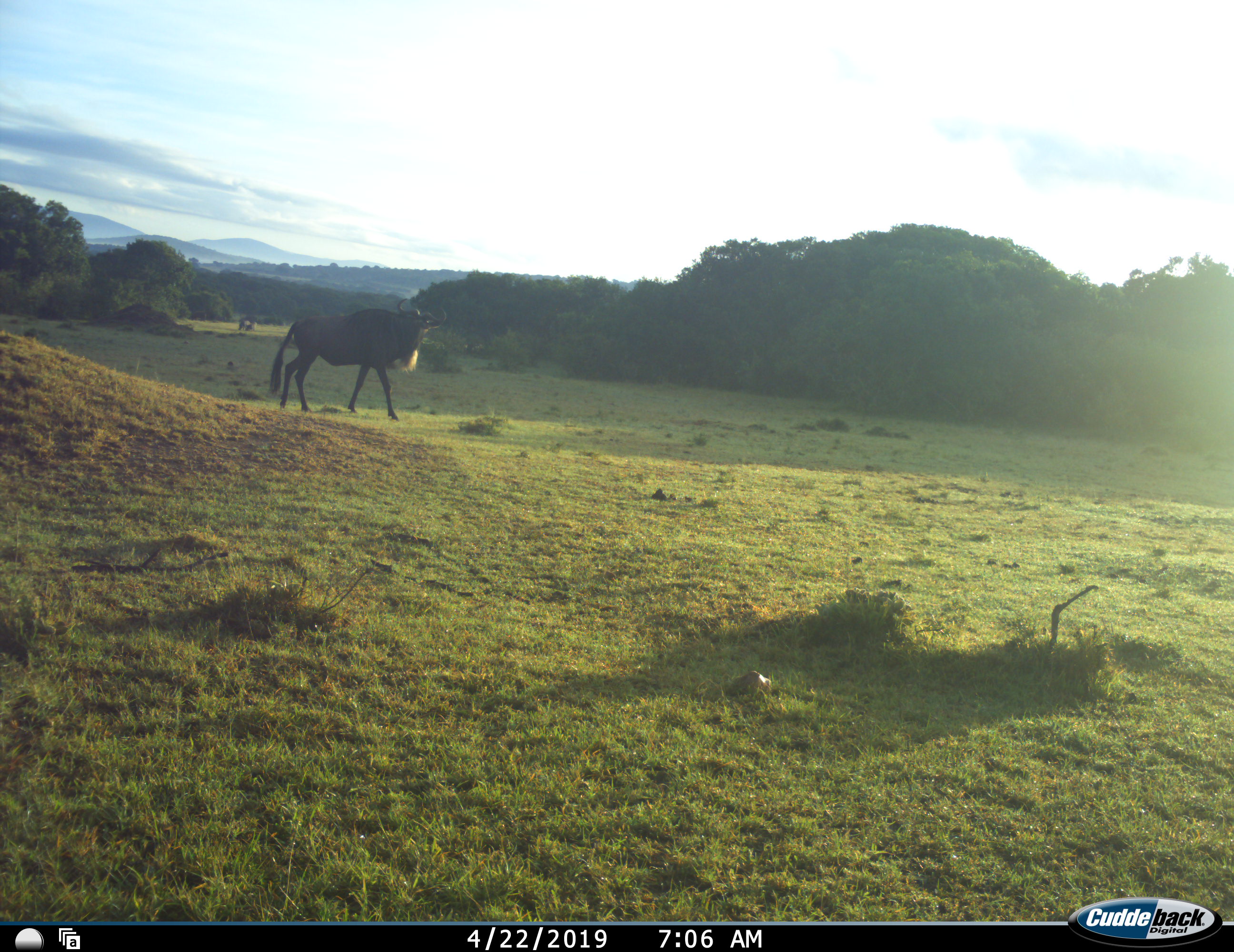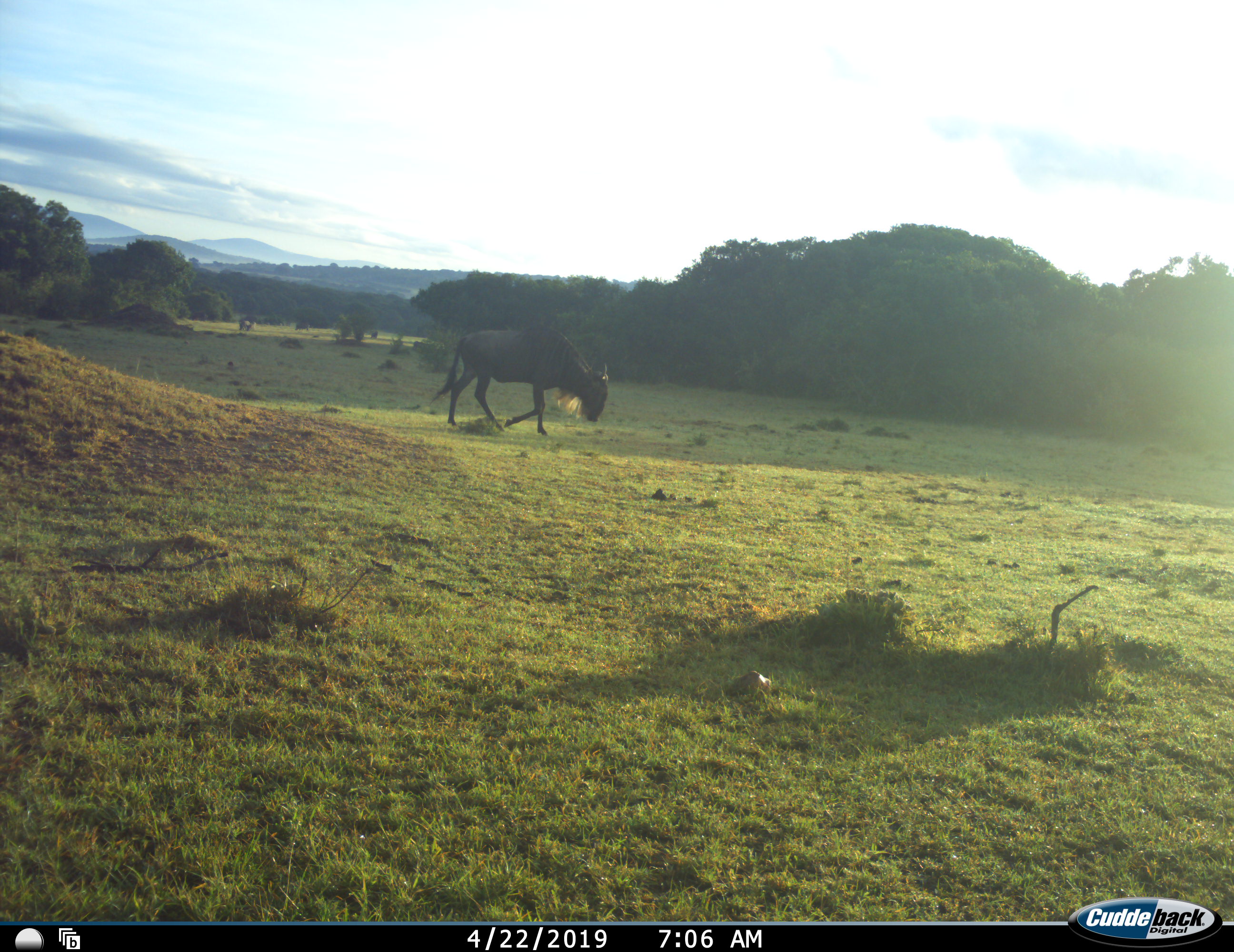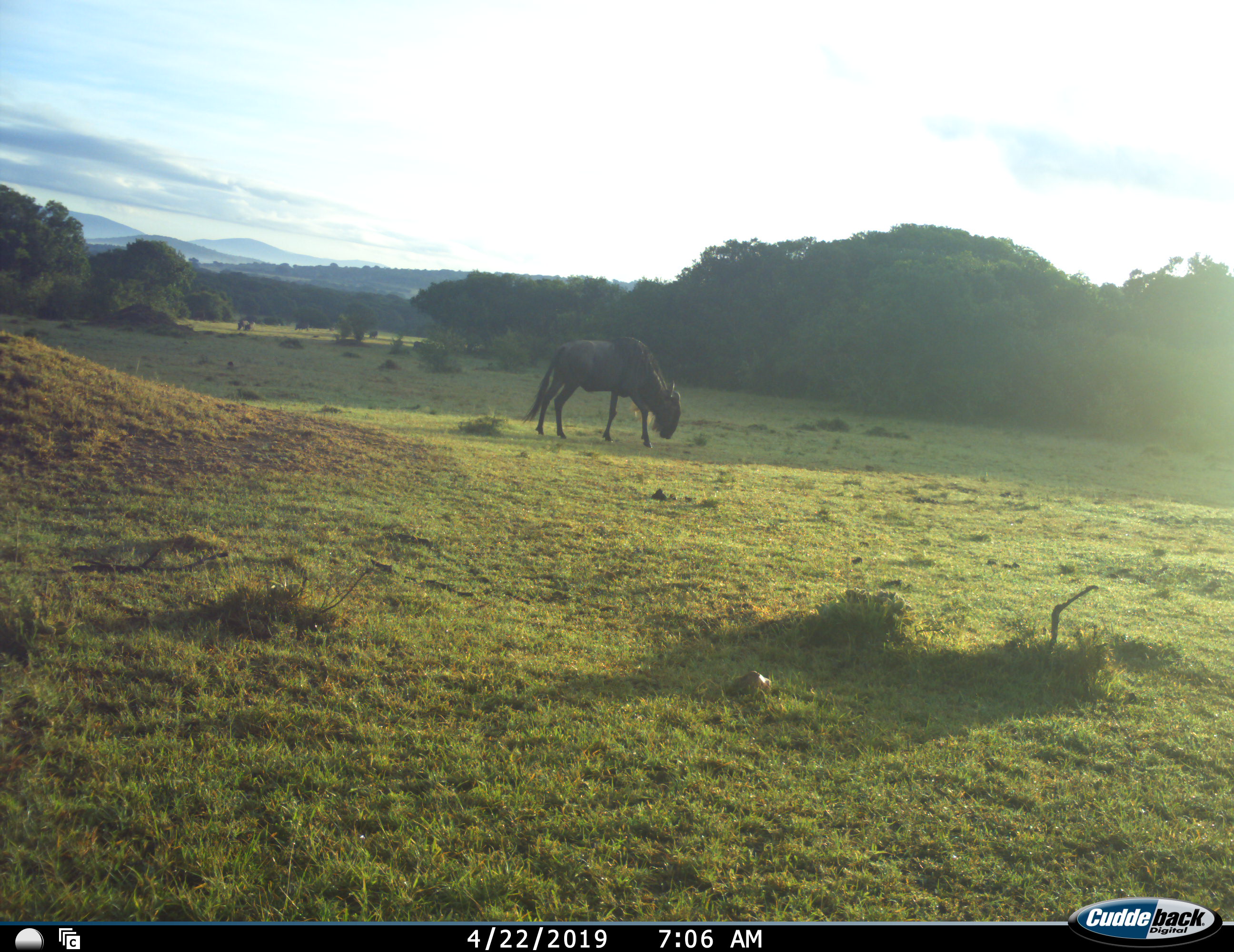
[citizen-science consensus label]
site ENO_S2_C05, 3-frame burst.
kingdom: Animalia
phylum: Chordata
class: Mammalia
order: Artiodactyla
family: Bovidae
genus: Connochaetes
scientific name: Connochaetes taurinus taurinus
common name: blue wildebeest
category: wildebeestblue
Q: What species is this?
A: Wildebeestblue (blue wildebeest) (Connochaetes taurinus taurinus).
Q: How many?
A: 1.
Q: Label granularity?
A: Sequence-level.